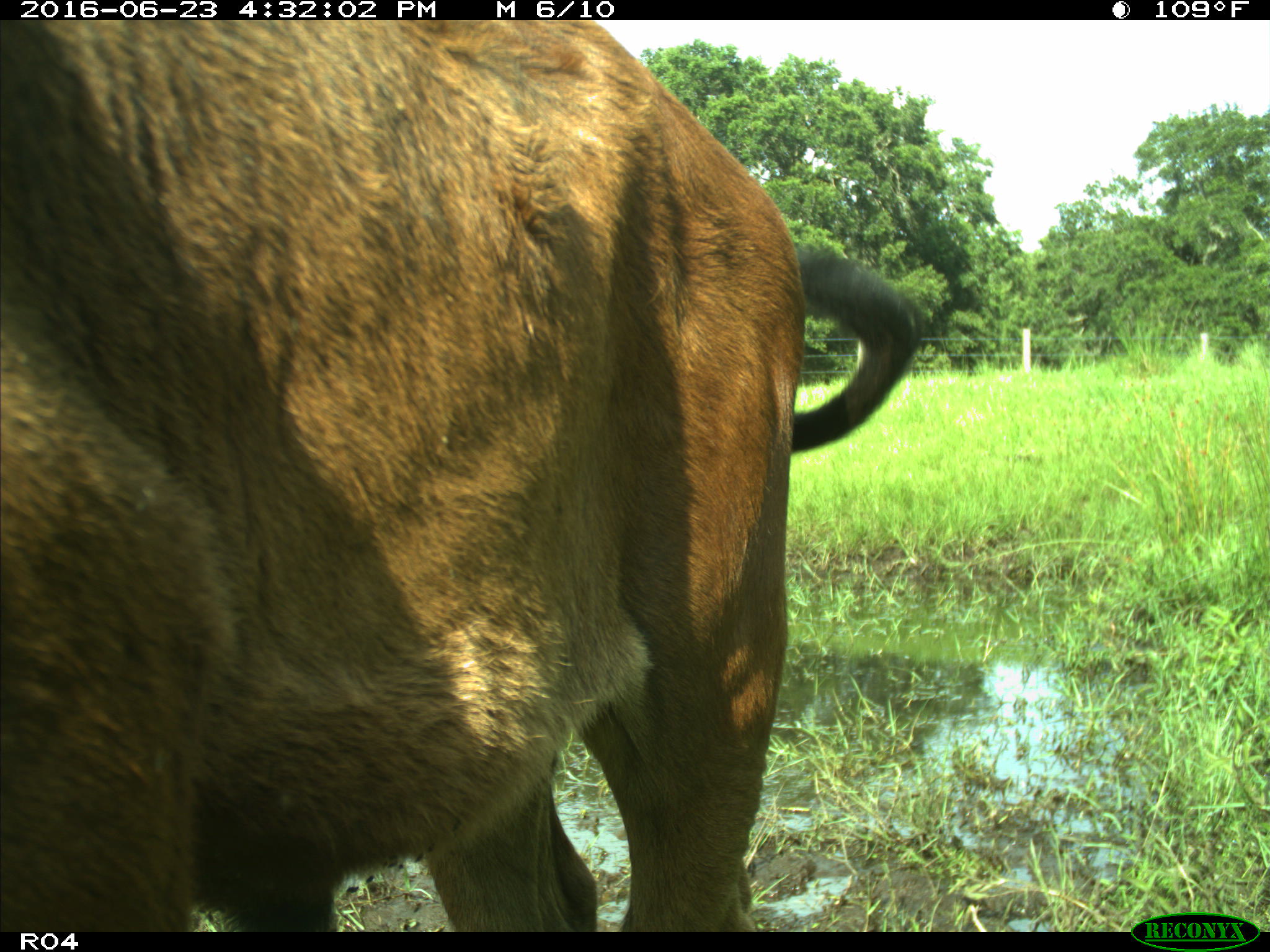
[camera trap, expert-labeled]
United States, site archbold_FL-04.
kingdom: Animalia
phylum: Chordata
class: Mammalia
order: Artiodactyla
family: Bovidae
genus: Bos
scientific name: Bos taurus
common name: domestic cow